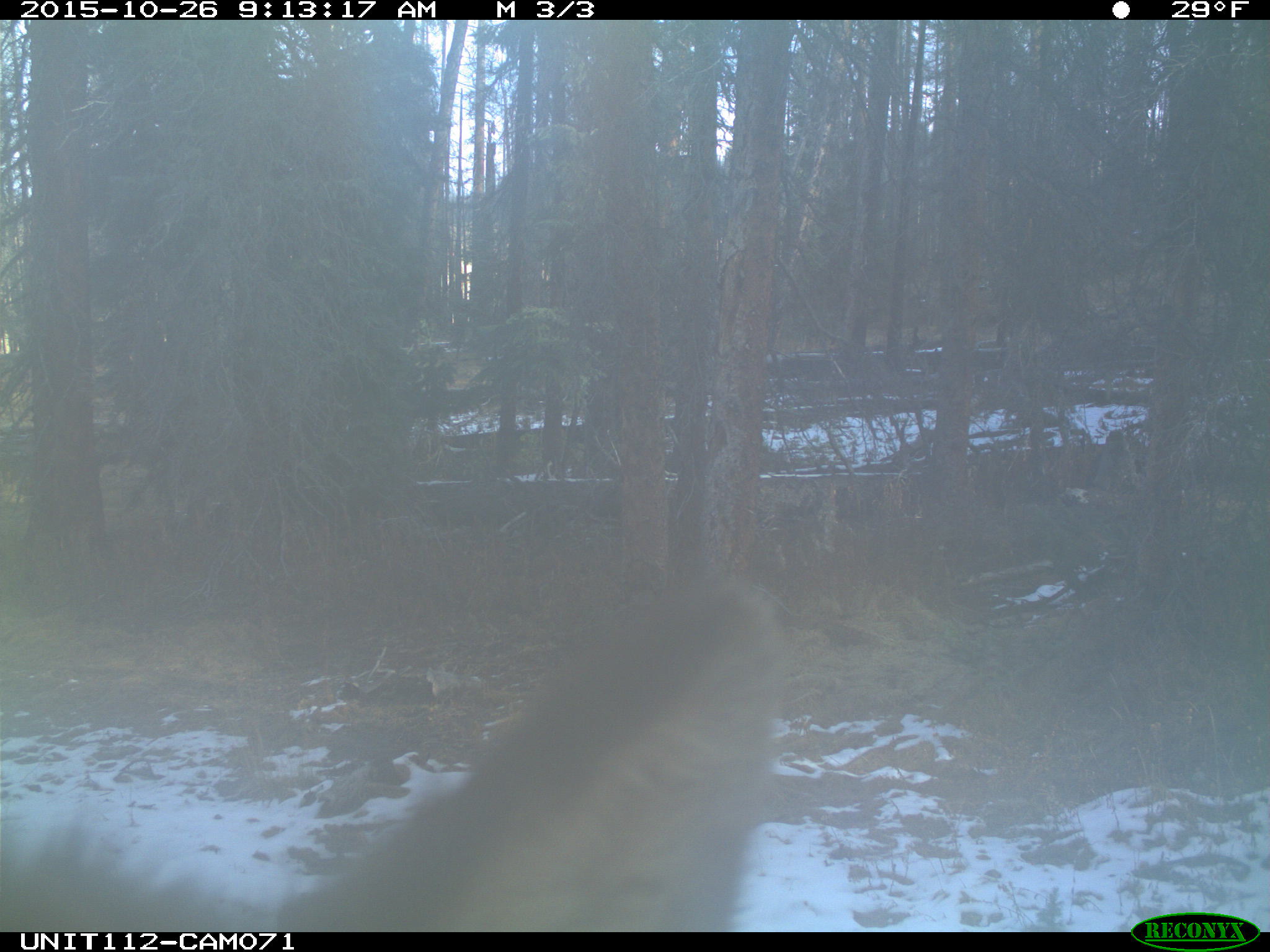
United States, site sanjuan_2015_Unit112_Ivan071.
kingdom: Animalia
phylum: Chordata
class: Mammalia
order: Artiodactyla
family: Cervidae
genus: Cervus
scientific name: Cervus elaphus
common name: red deer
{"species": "Cervus elaphus (red deer)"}